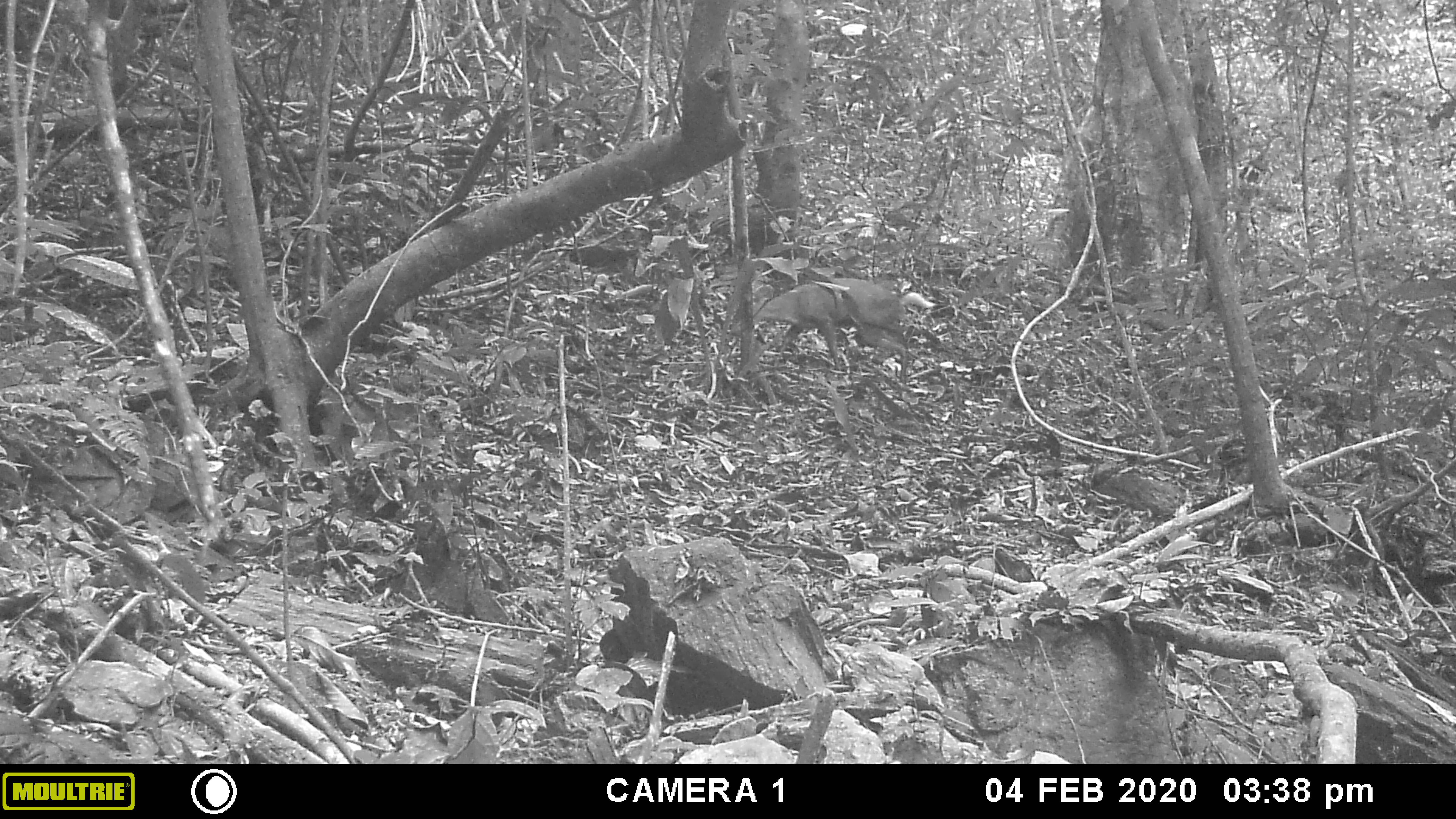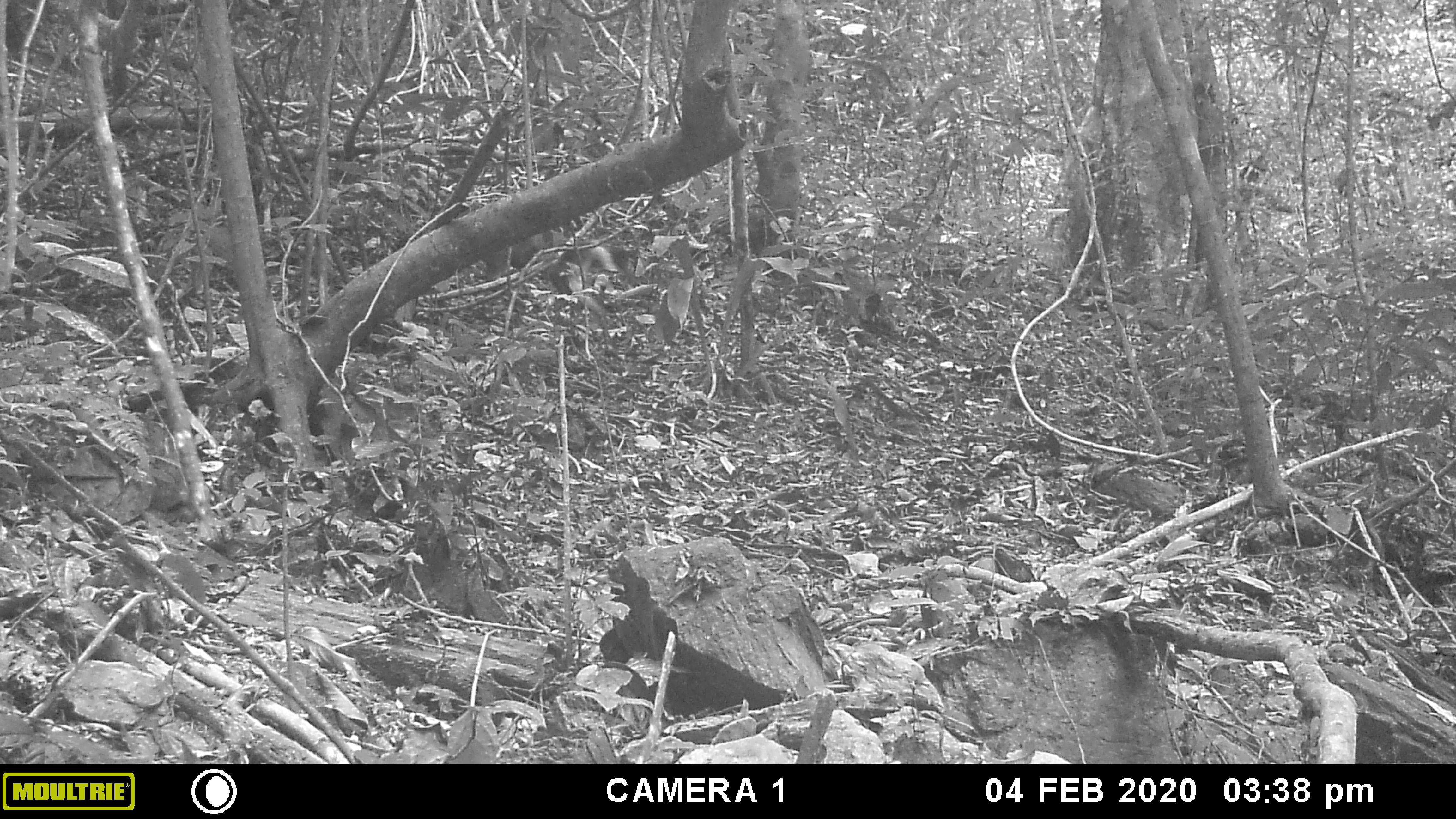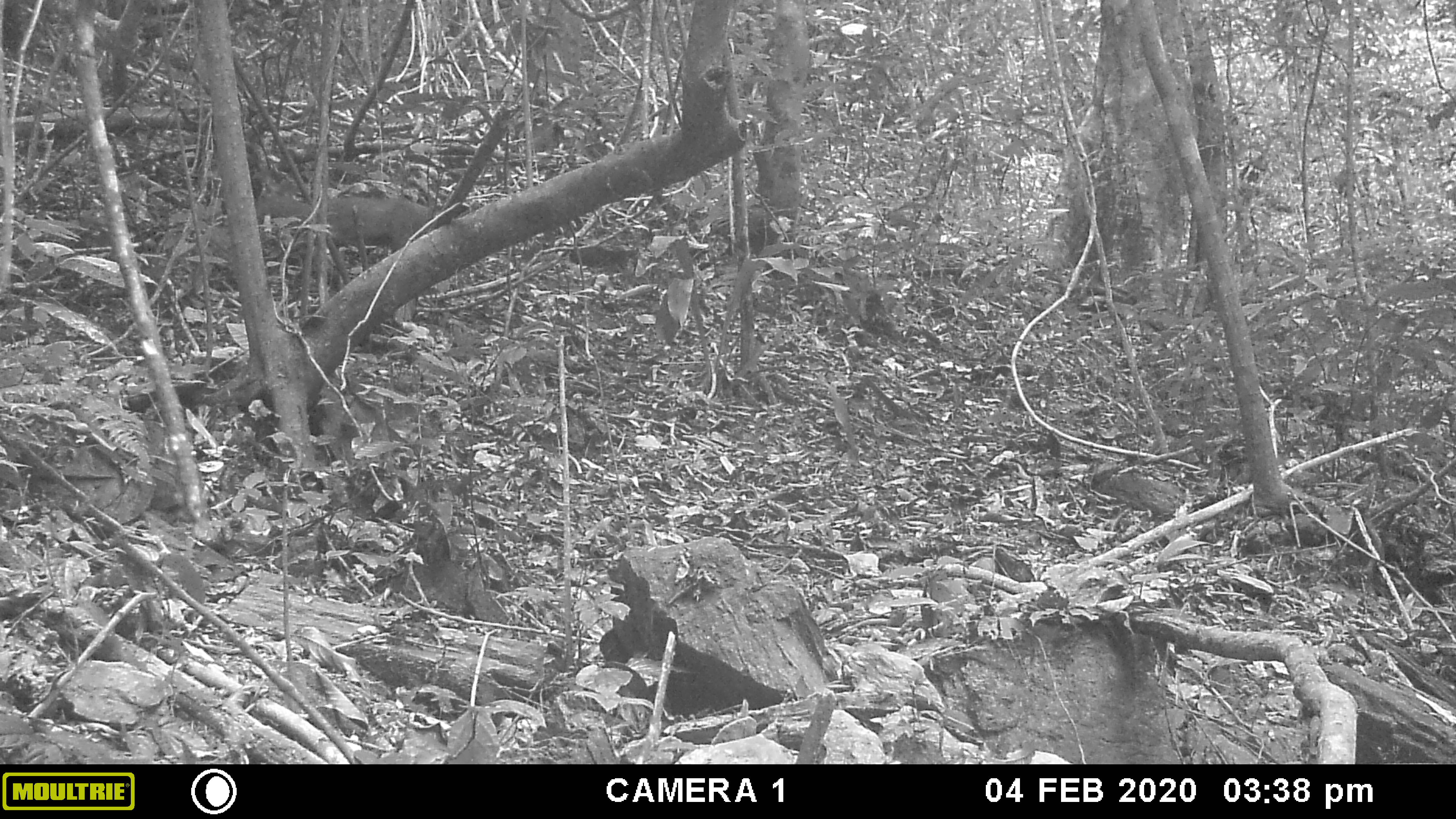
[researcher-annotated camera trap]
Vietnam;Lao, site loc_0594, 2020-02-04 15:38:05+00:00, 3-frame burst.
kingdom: Animalia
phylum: Chordata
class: Mammalia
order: Artiodactyla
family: Cervidae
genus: Muntiacus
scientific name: Muntiacus rooseveltorum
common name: roosevelt's muntjac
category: roosevelts muntjac group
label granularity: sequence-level